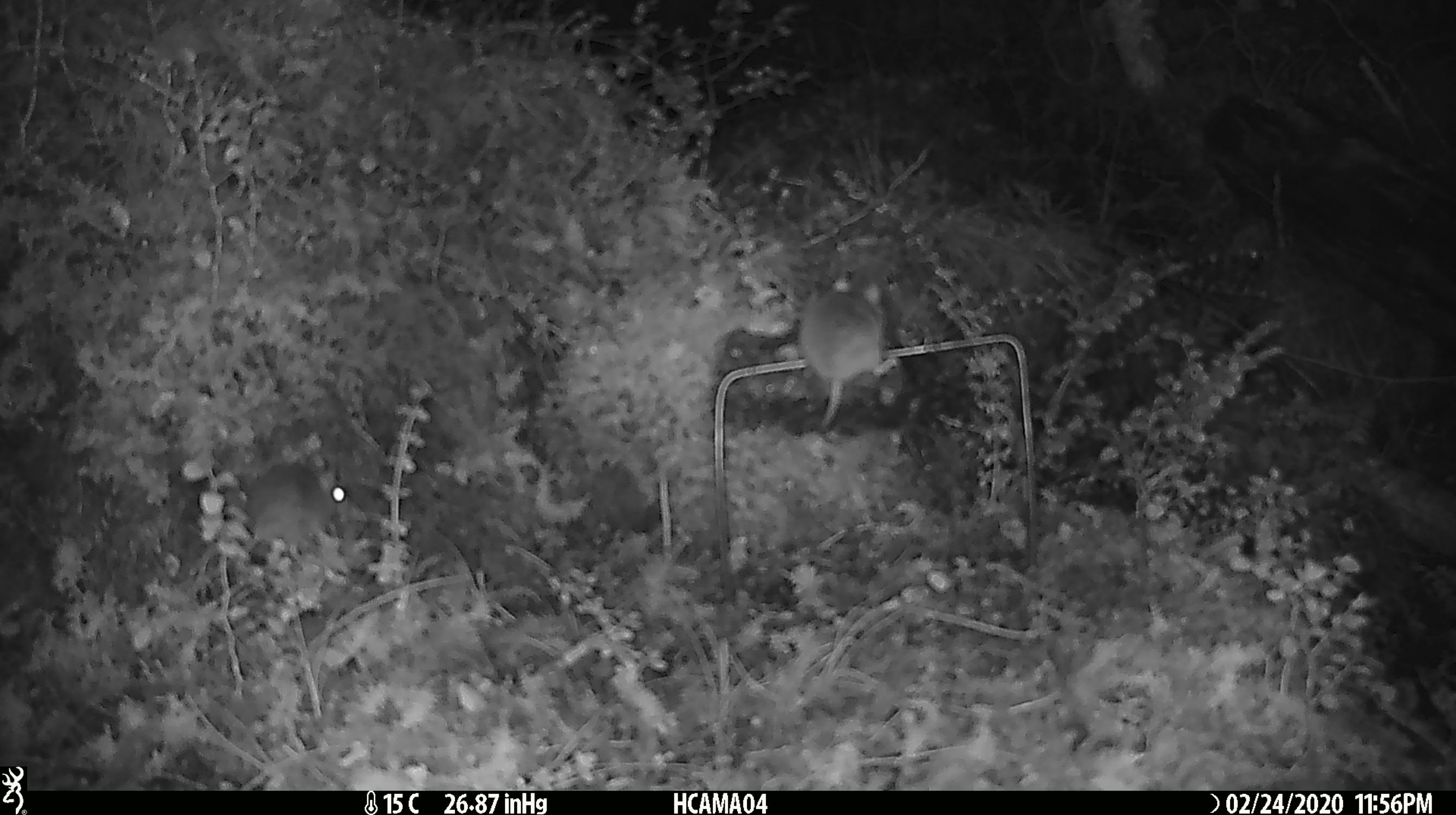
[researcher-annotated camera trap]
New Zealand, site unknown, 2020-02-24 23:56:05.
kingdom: Animalia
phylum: Chordata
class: Mammalia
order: Rodentia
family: Muridae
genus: Mus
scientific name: Mus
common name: mouse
Mouse (Mus).